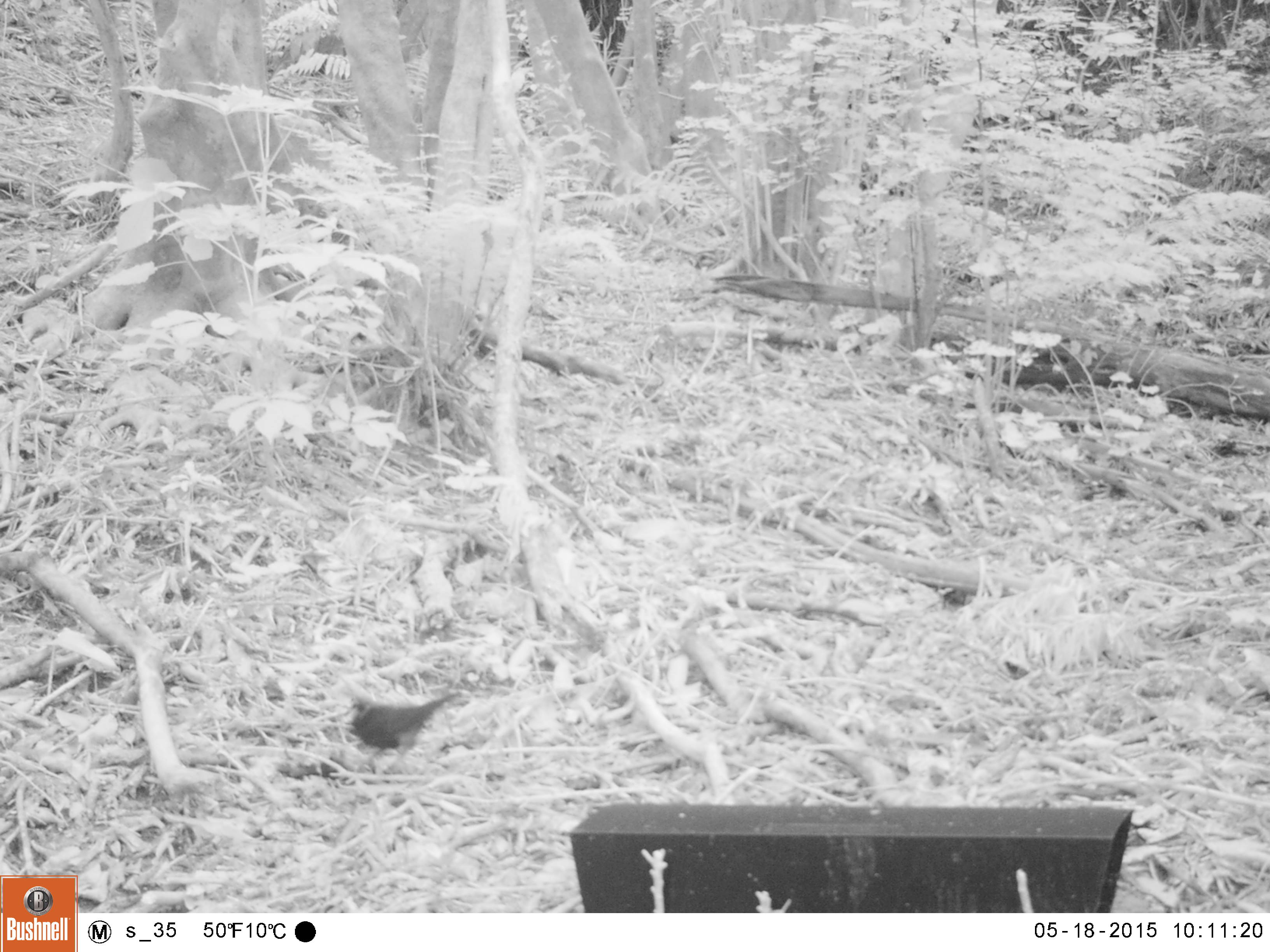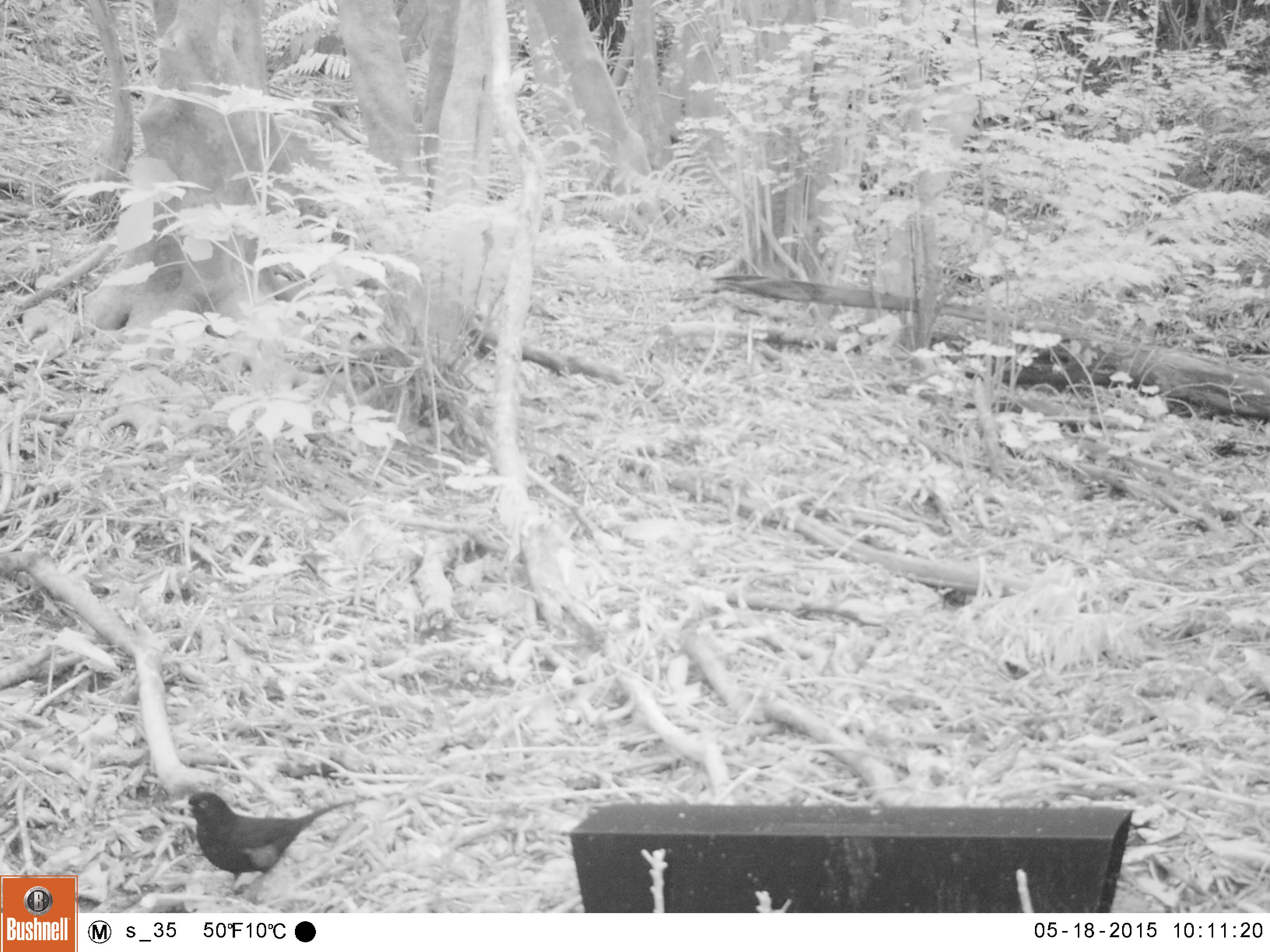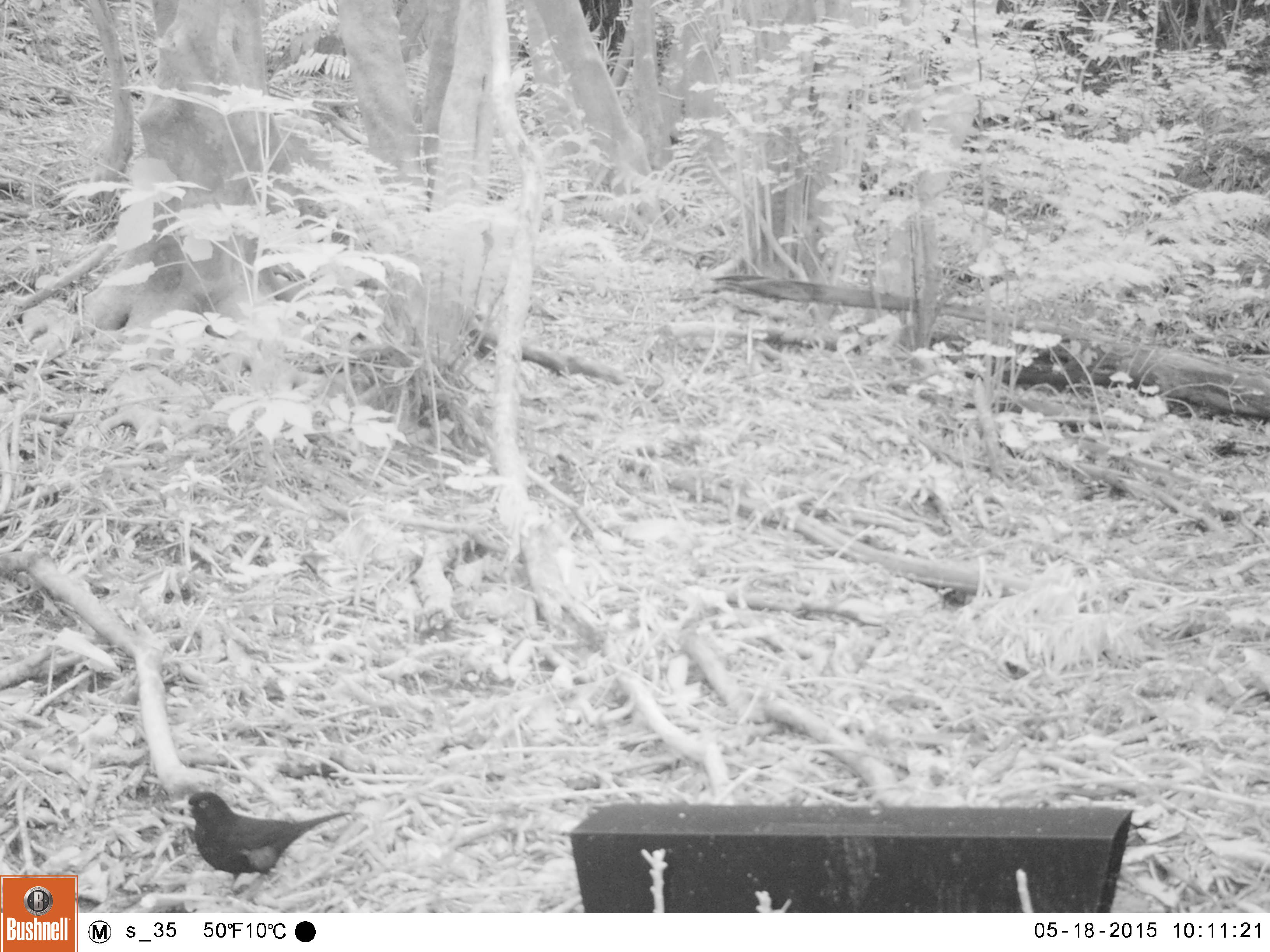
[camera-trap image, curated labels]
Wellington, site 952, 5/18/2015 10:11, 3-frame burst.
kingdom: Animalia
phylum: Chordata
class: Aves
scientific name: Aves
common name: bird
Bird (Aves).